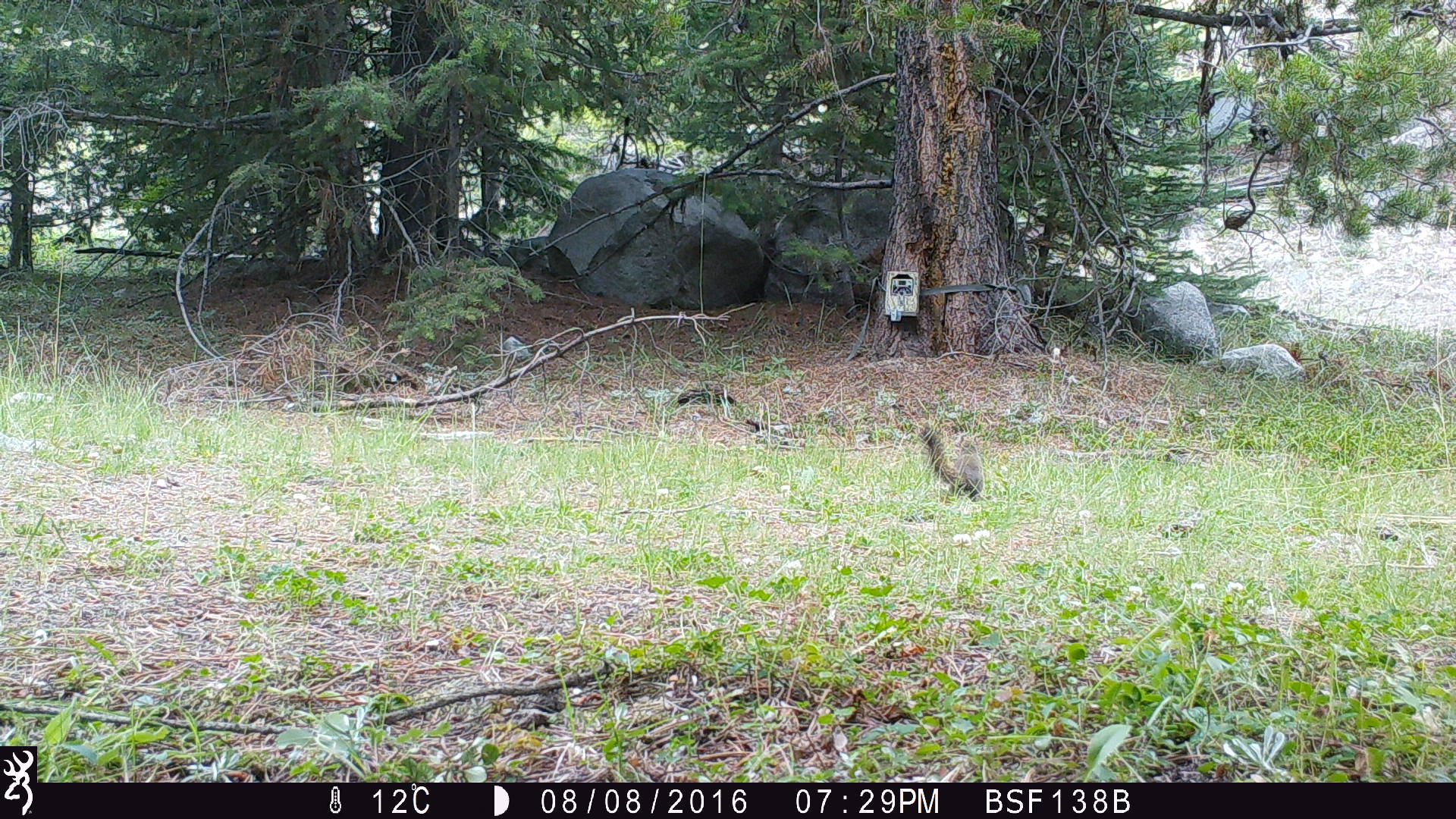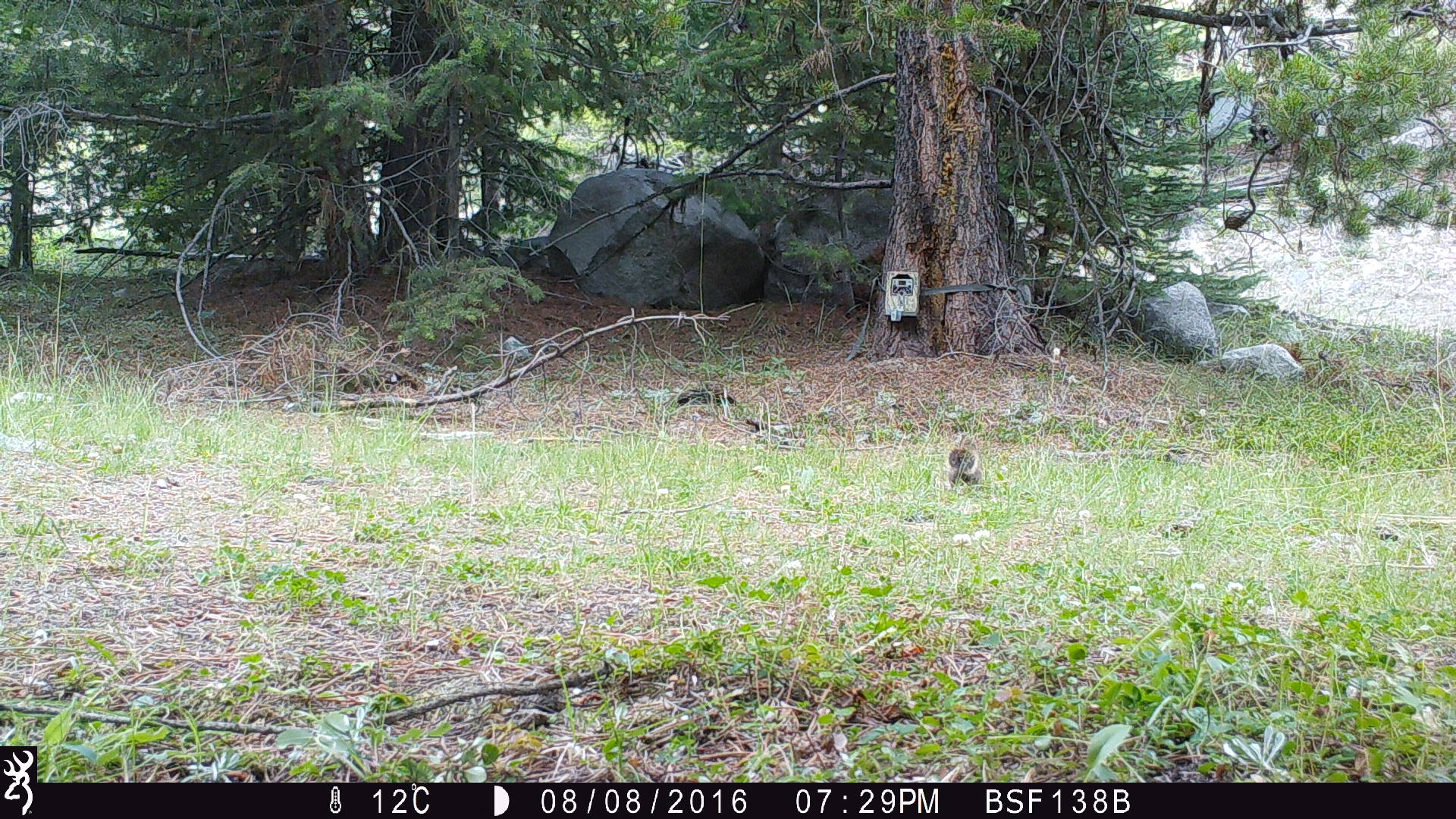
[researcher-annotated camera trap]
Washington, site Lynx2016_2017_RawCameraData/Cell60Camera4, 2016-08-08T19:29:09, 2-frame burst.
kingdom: Animalia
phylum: Chordata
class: Mammalia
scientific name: Mammalia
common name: small mammal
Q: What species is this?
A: Small mammal (Mammalia).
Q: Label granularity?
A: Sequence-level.